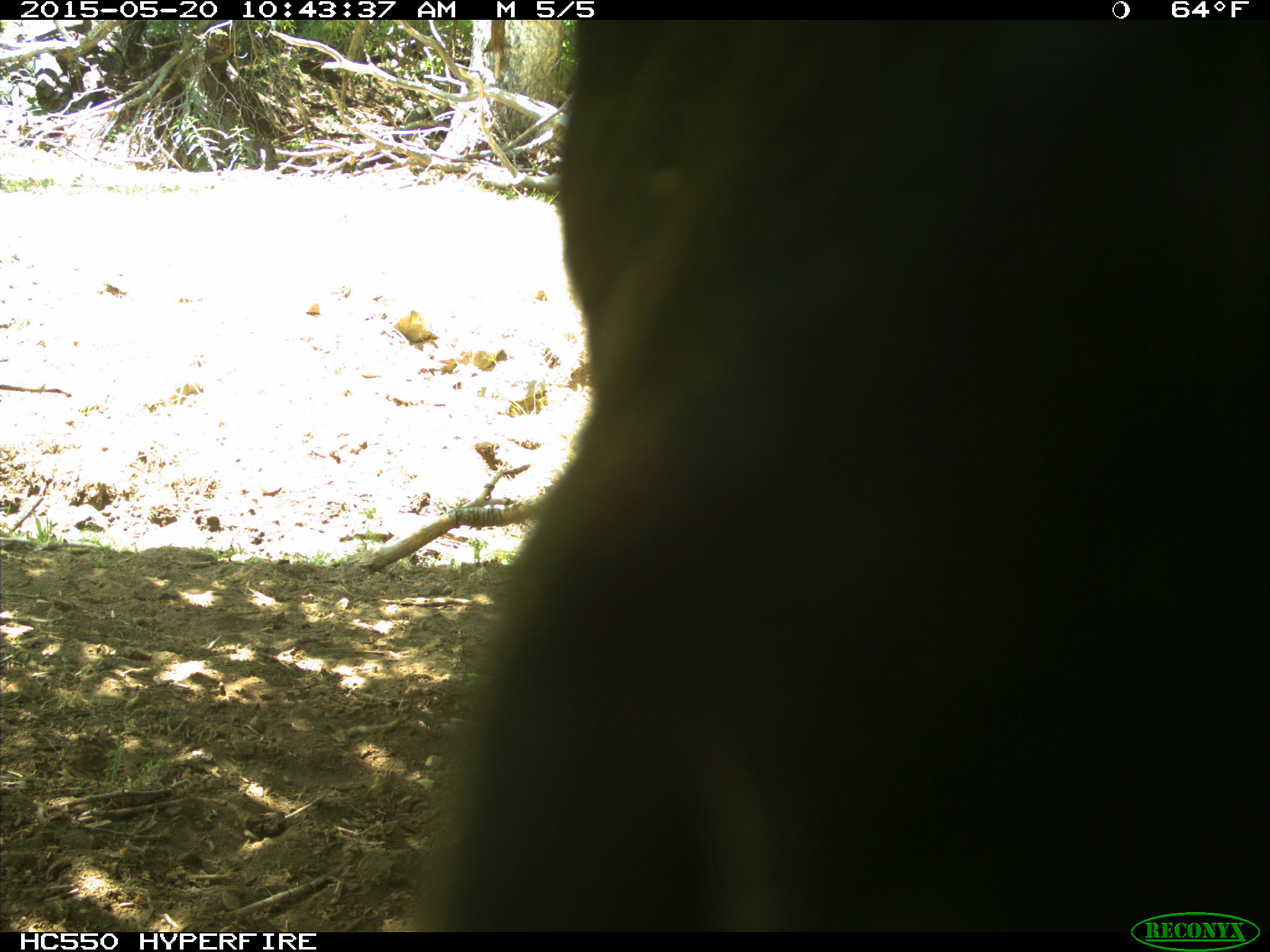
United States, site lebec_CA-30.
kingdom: Animalia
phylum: Chordata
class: Mammalia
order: Artiodactyla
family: Bovidae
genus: Bos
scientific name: Bos taurus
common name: domestic cow